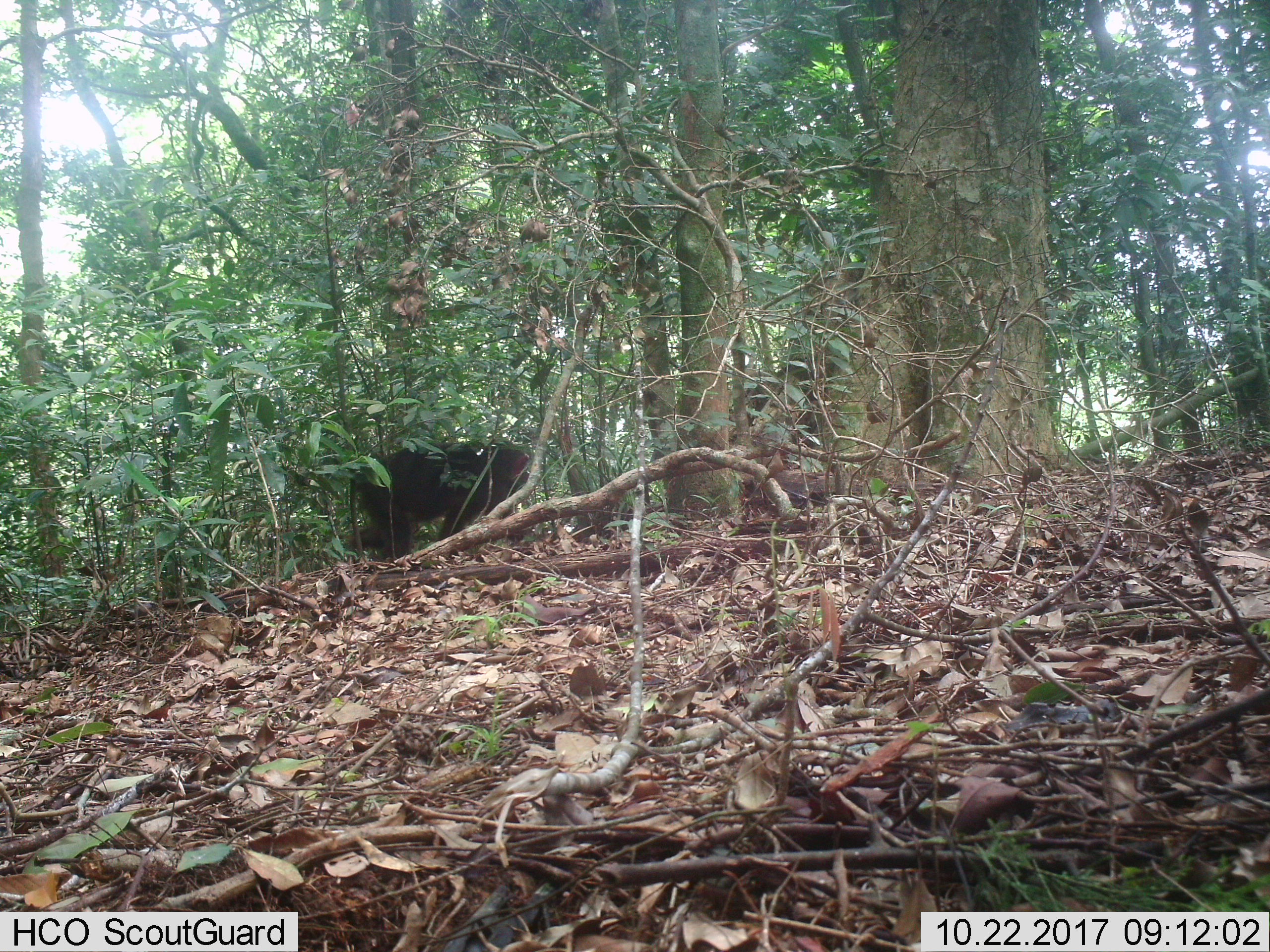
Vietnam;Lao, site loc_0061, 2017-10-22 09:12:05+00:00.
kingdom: Animalia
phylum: Chordata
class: Mammalia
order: Primates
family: Cercopithecidae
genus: Macaca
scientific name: Macaca arctoides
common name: stump-tailed macaque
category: stump tailed macaque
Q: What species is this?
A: Stump tailed macaque (stump-tailed macaque) (Macaca arctoides).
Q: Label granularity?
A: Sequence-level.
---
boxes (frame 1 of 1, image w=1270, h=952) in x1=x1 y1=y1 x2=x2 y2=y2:
stump tailed macaque: x1=347 y1=438 x2=529 y2=561